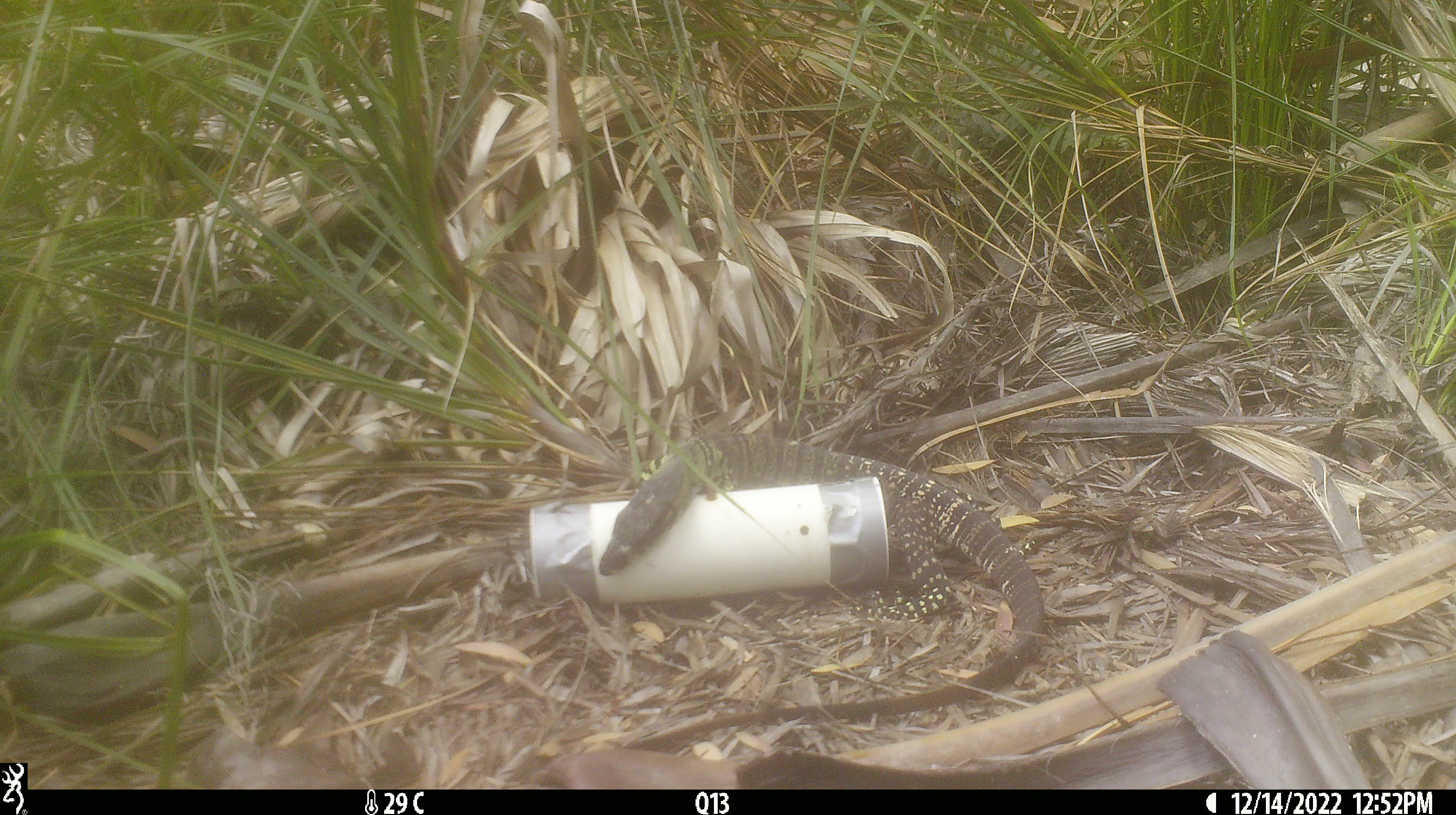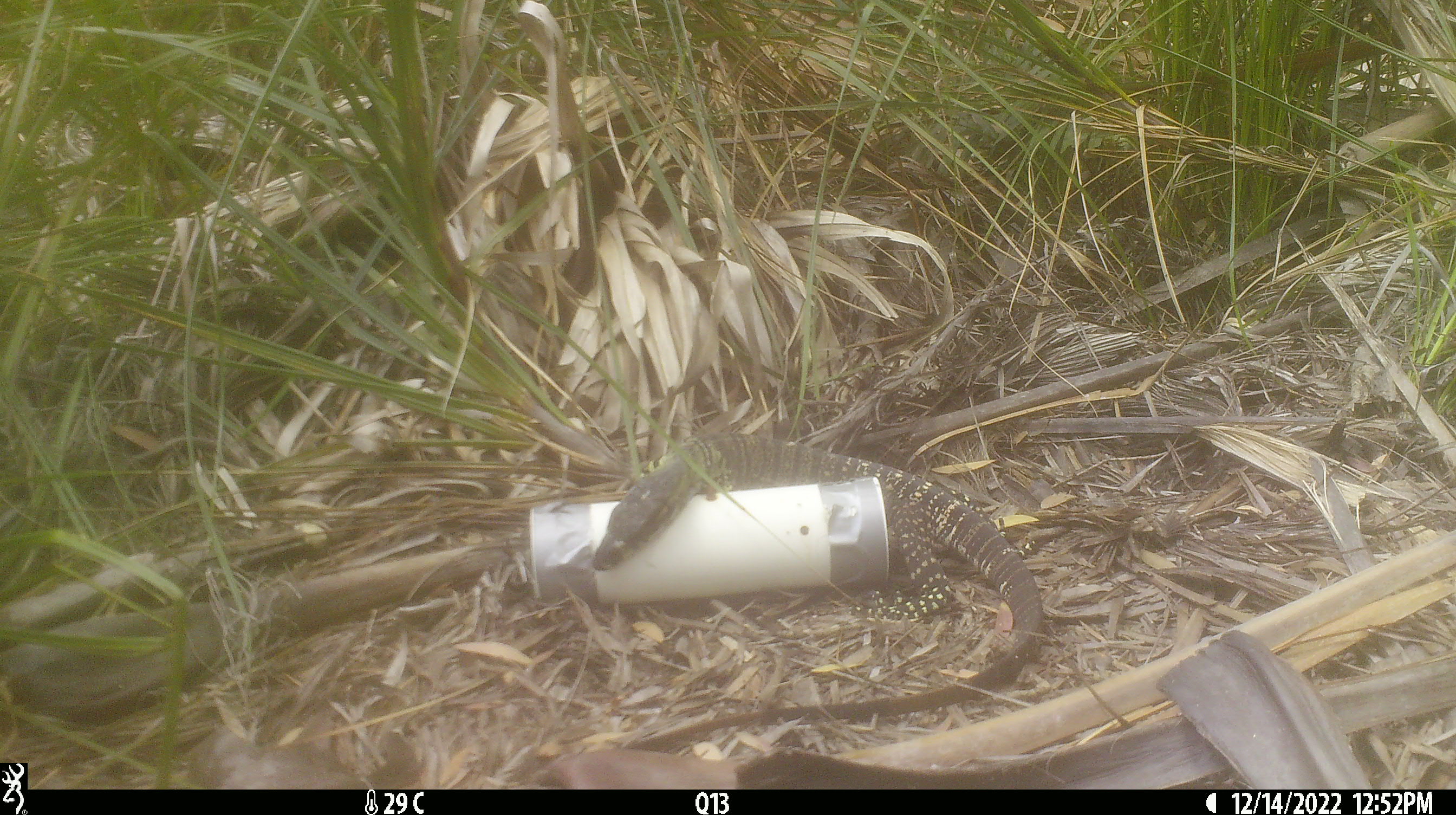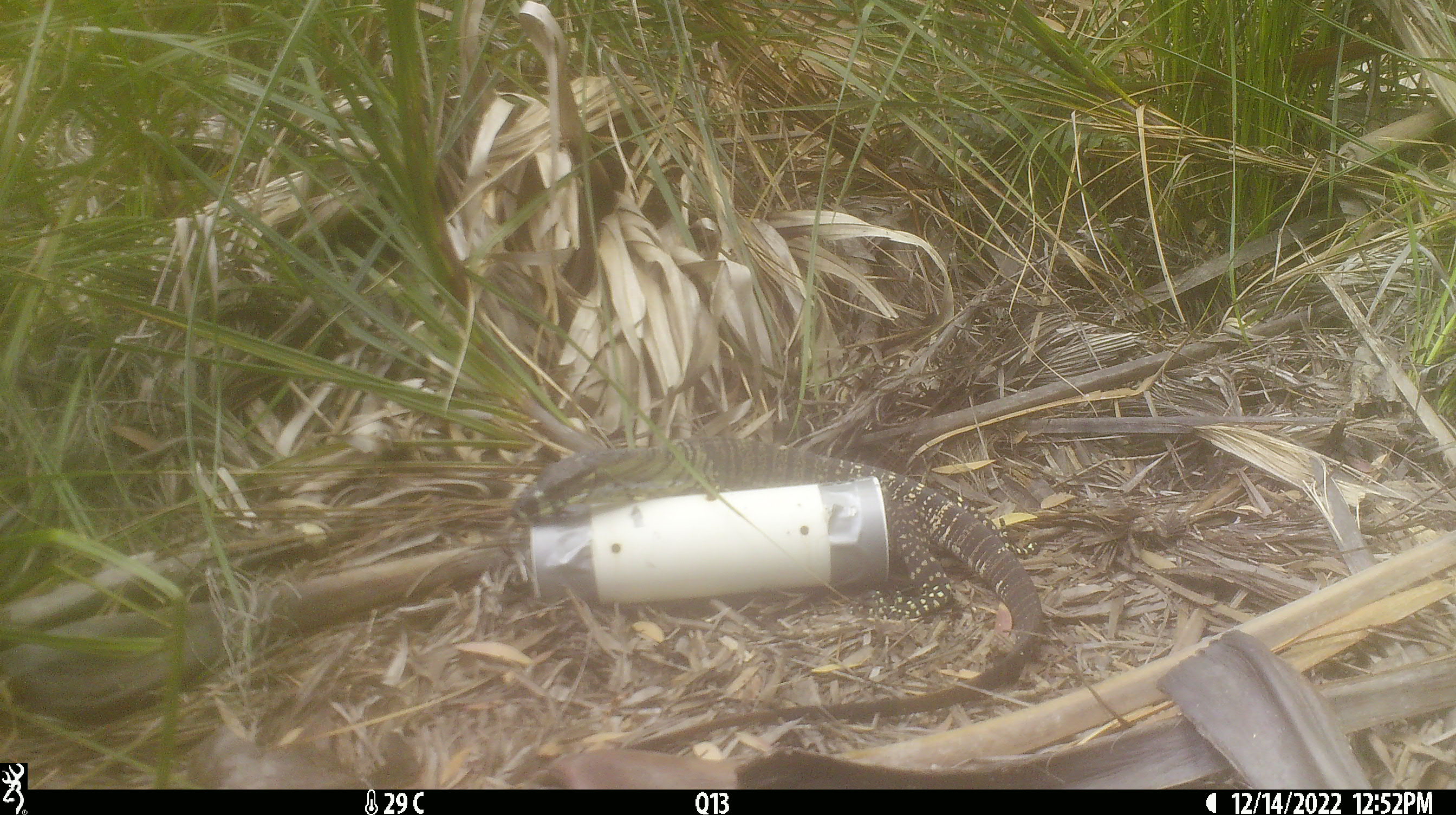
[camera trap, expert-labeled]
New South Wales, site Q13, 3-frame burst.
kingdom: Animalia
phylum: Chordata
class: Reptilia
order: Squamata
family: Varanidae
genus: Varanus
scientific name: Varanus varius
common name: lace monitor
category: goanna